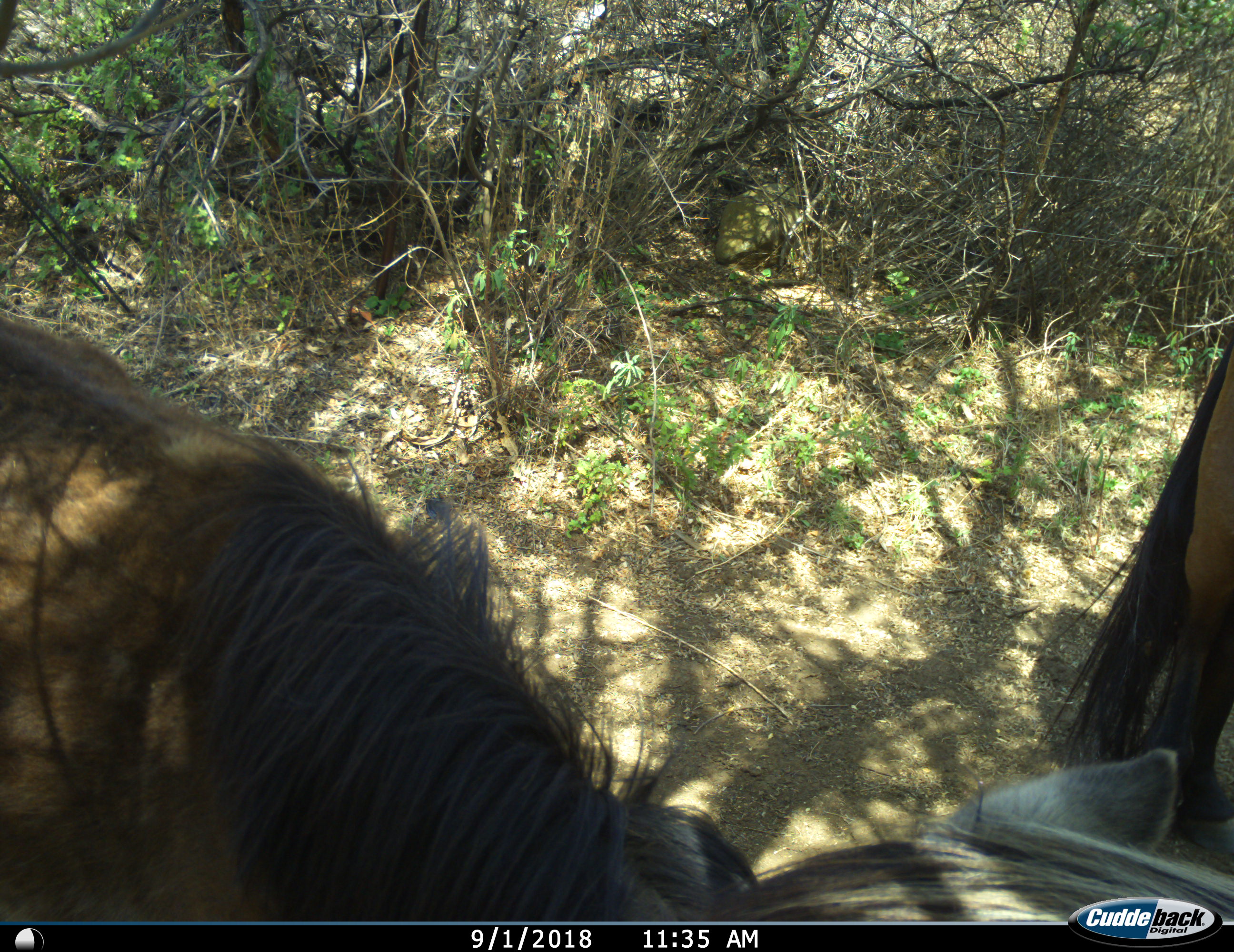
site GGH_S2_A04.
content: unidentified animal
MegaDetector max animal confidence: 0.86